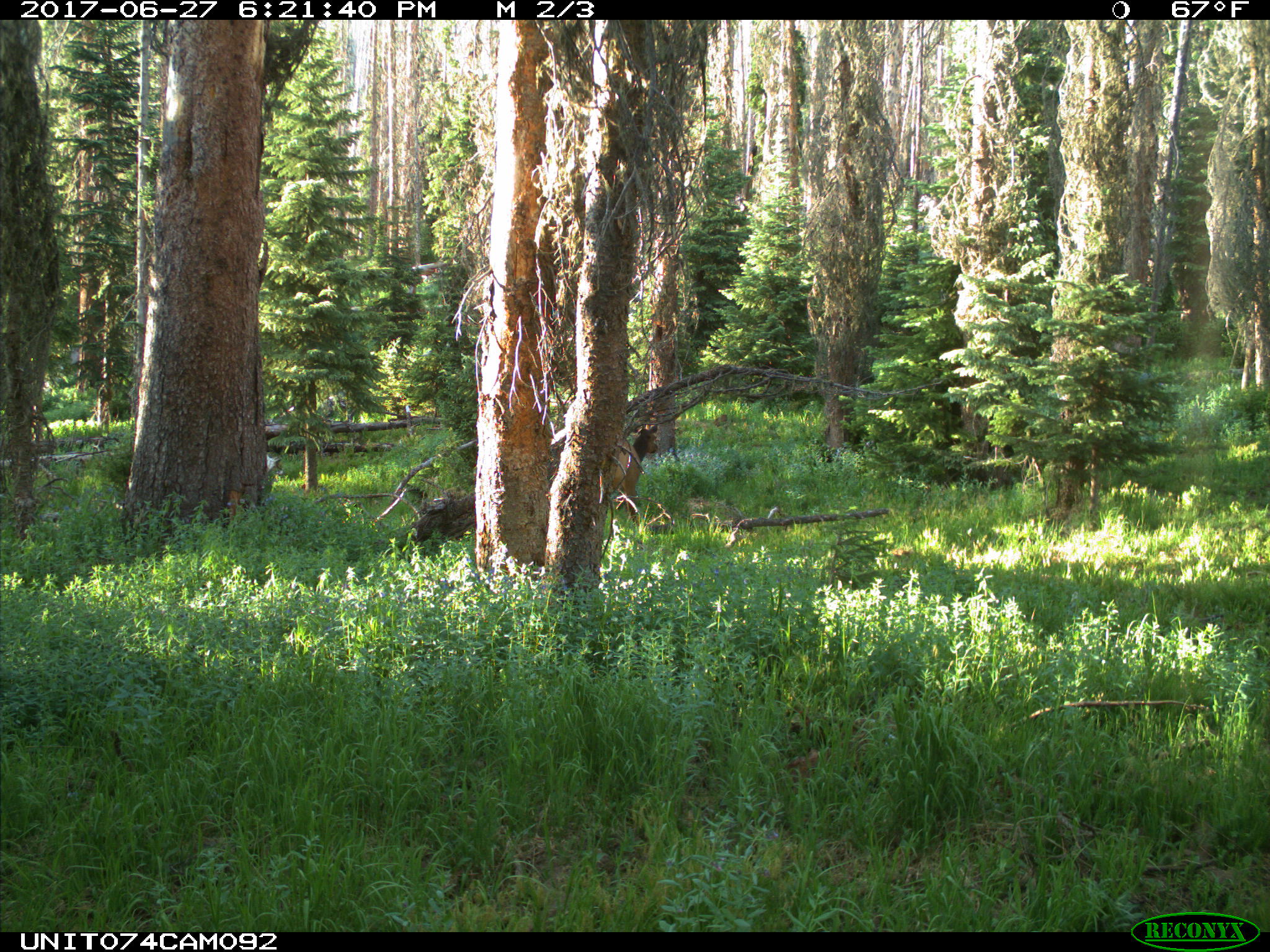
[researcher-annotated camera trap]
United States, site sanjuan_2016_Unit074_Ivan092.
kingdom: Animalia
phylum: Chordata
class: Mammalia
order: Artiodactyla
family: Cervidae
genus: Cervus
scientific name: Cervus elaphus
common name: red deer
Cervus elaphus (red deer).